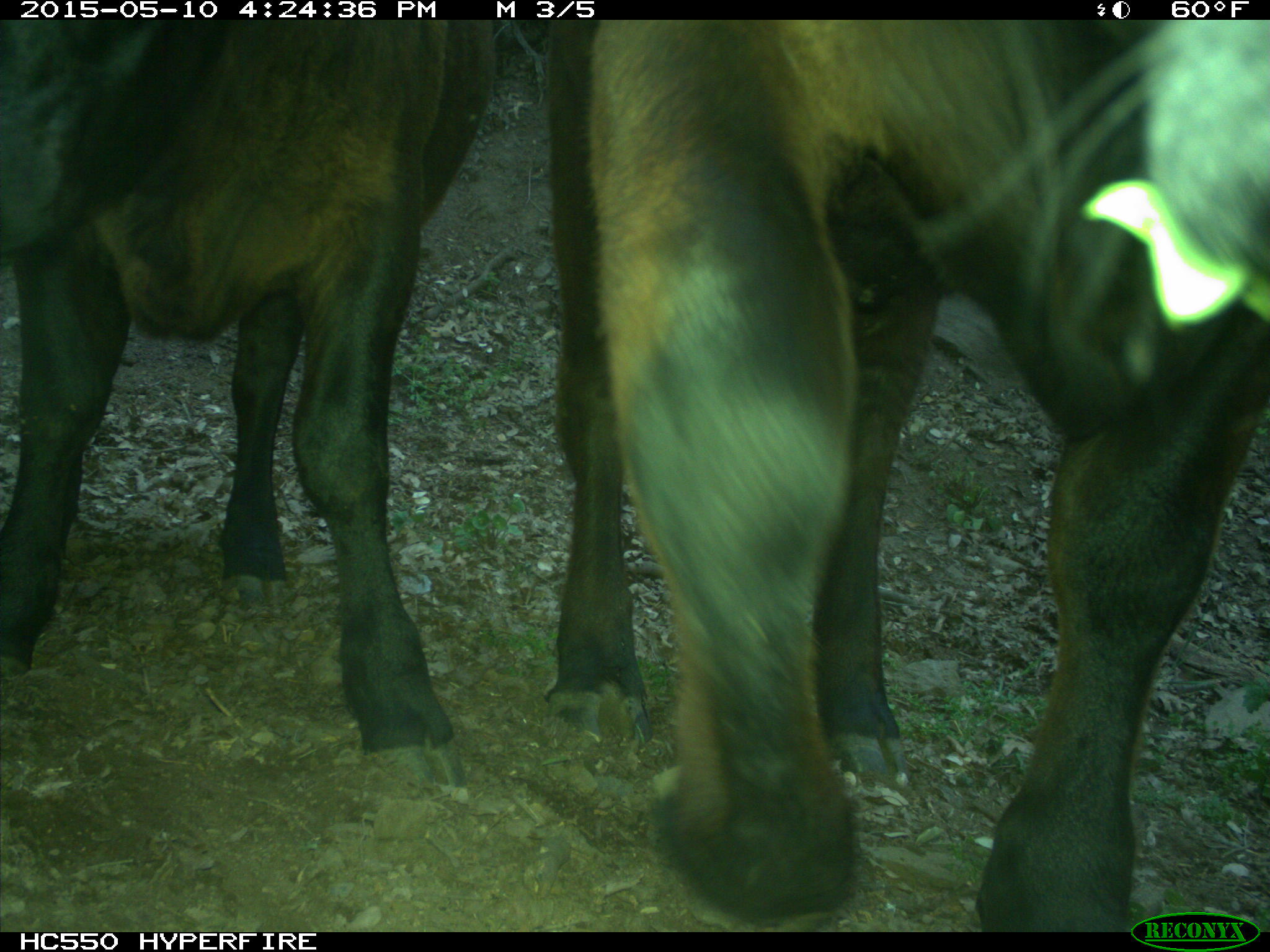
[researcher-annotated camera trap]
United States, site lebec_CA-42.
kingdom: Animalia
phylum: Chordata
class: Mammalia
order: Artiodactyla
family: Bovidae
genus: Bos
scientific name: Bos taurus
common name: domestic cow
Bos taurus (domestic cow).